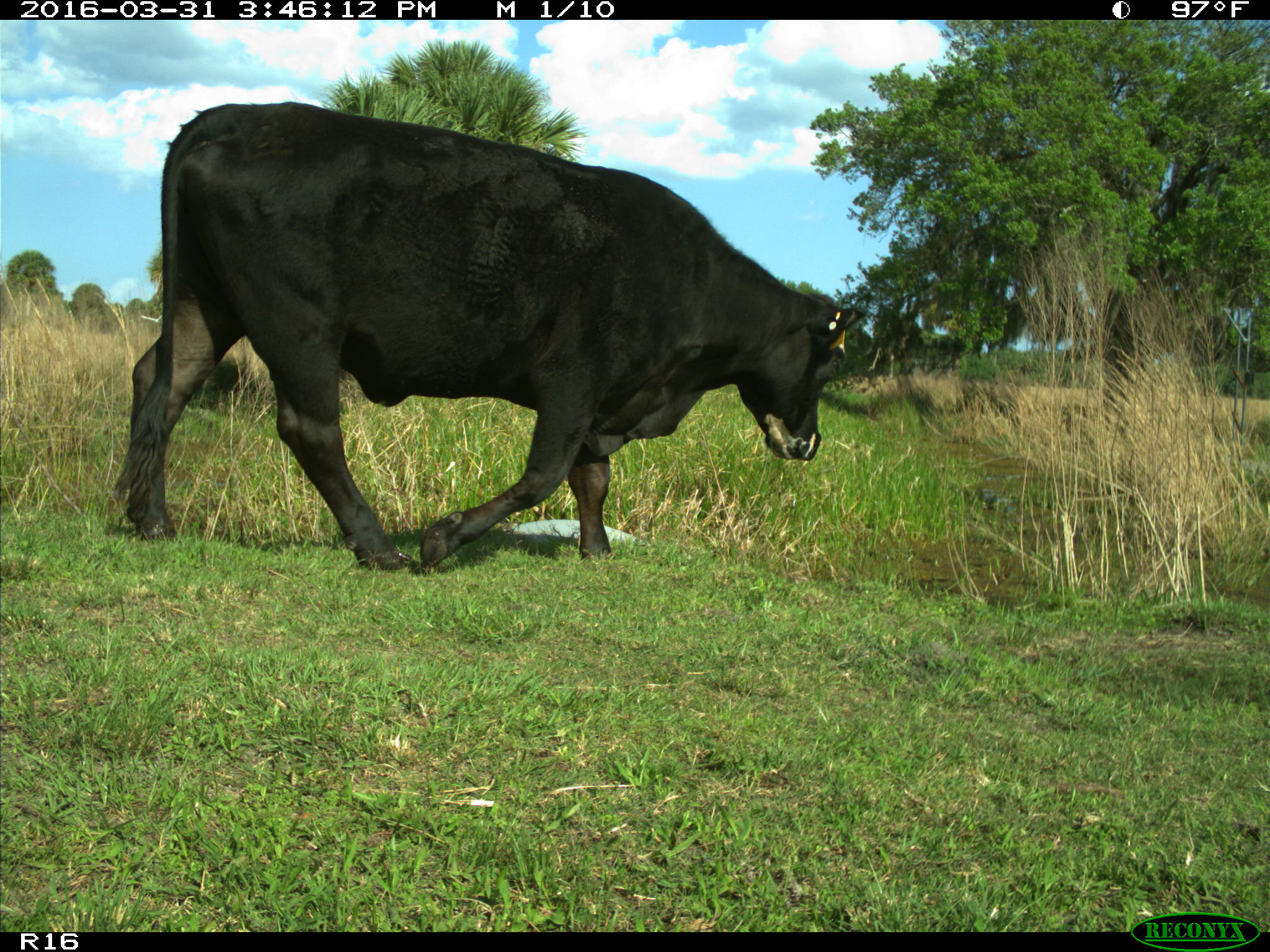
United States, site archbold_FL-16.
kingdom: Animalia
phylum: Chordata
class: Mammalia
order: Artiodactyla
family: Bovidae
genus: Bos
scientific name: Bos taurus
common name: domestic cow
Bos taurus (domestic cow).